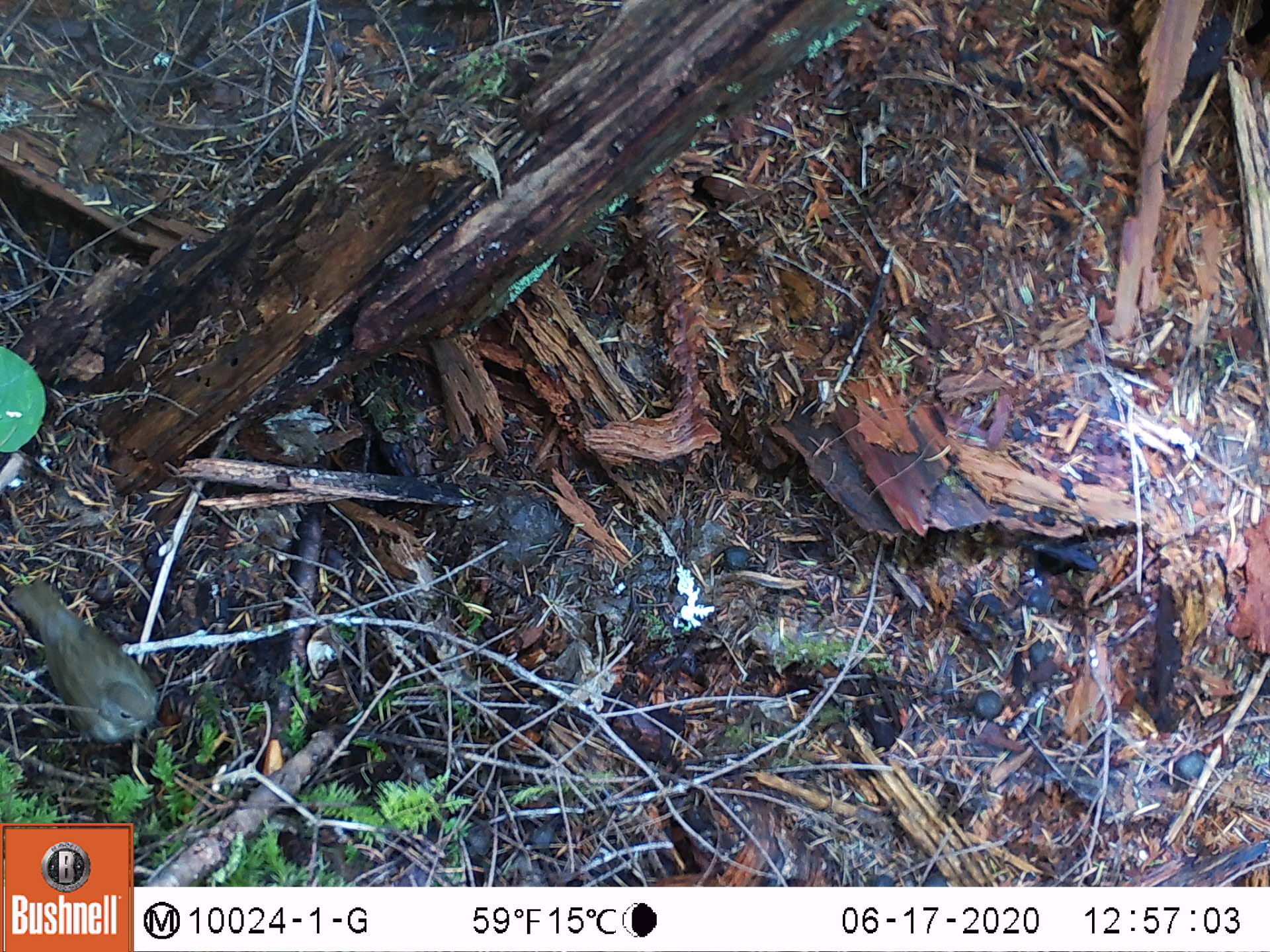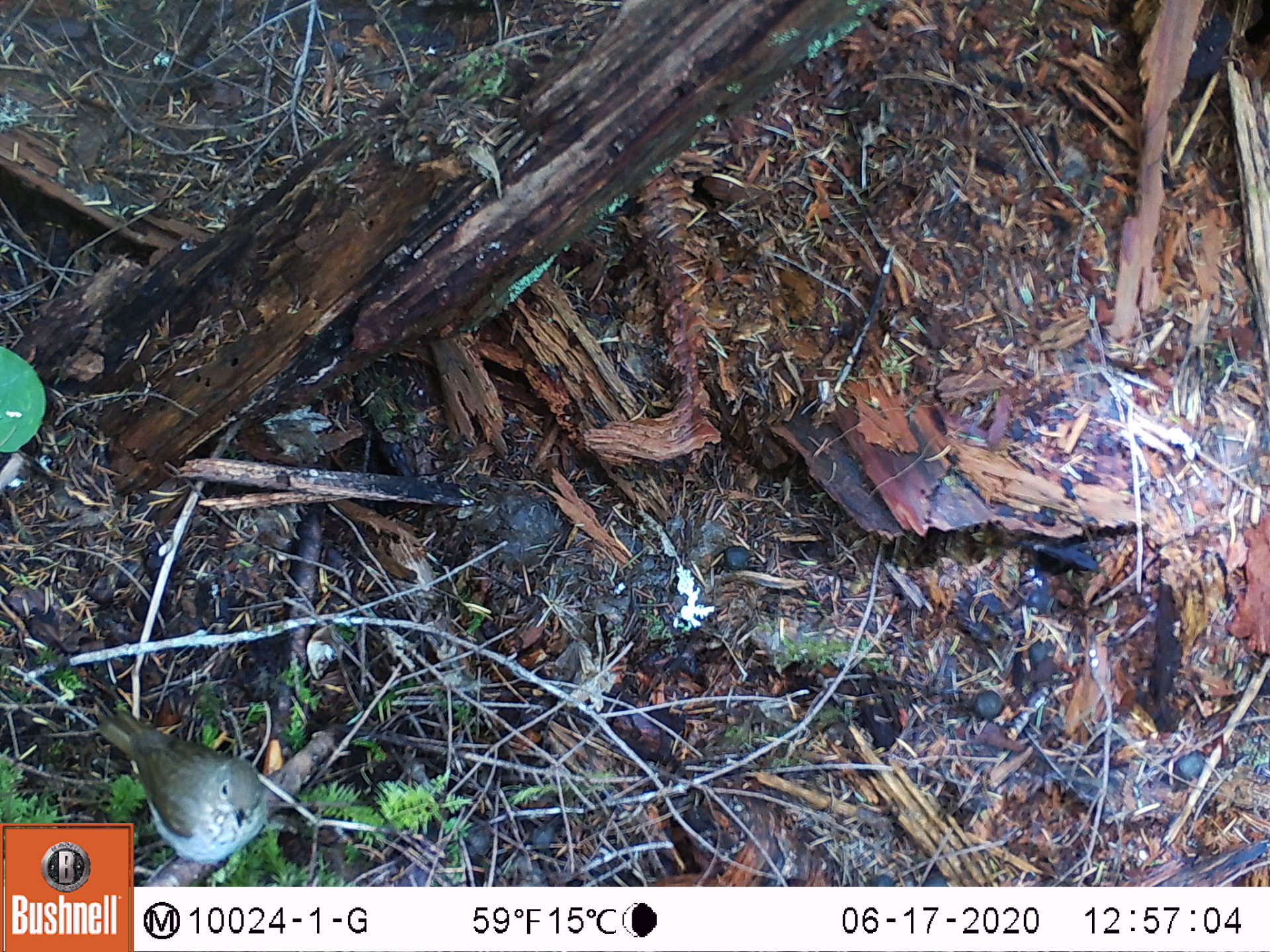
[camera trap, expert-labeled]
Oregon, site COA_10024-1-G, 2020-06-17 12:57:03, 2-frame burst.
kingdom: Animalia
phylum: Chordata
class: Aves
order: Passeriformes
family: Turdidae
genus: Catharus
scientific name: Catharus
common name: brown thrushes and nightingale-thrushes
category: catharus species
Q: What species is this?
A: Catharus species (brown thrushes and nightingale-thrushes) (Catharus).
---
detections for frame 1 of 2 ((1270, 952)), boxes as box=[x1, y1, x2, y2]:
catharus species: box=[1, 562, 175, 764]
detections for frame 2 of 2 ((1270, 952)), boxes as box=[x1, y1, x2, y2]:
catharus species: box=[136, 716, 281, 883]